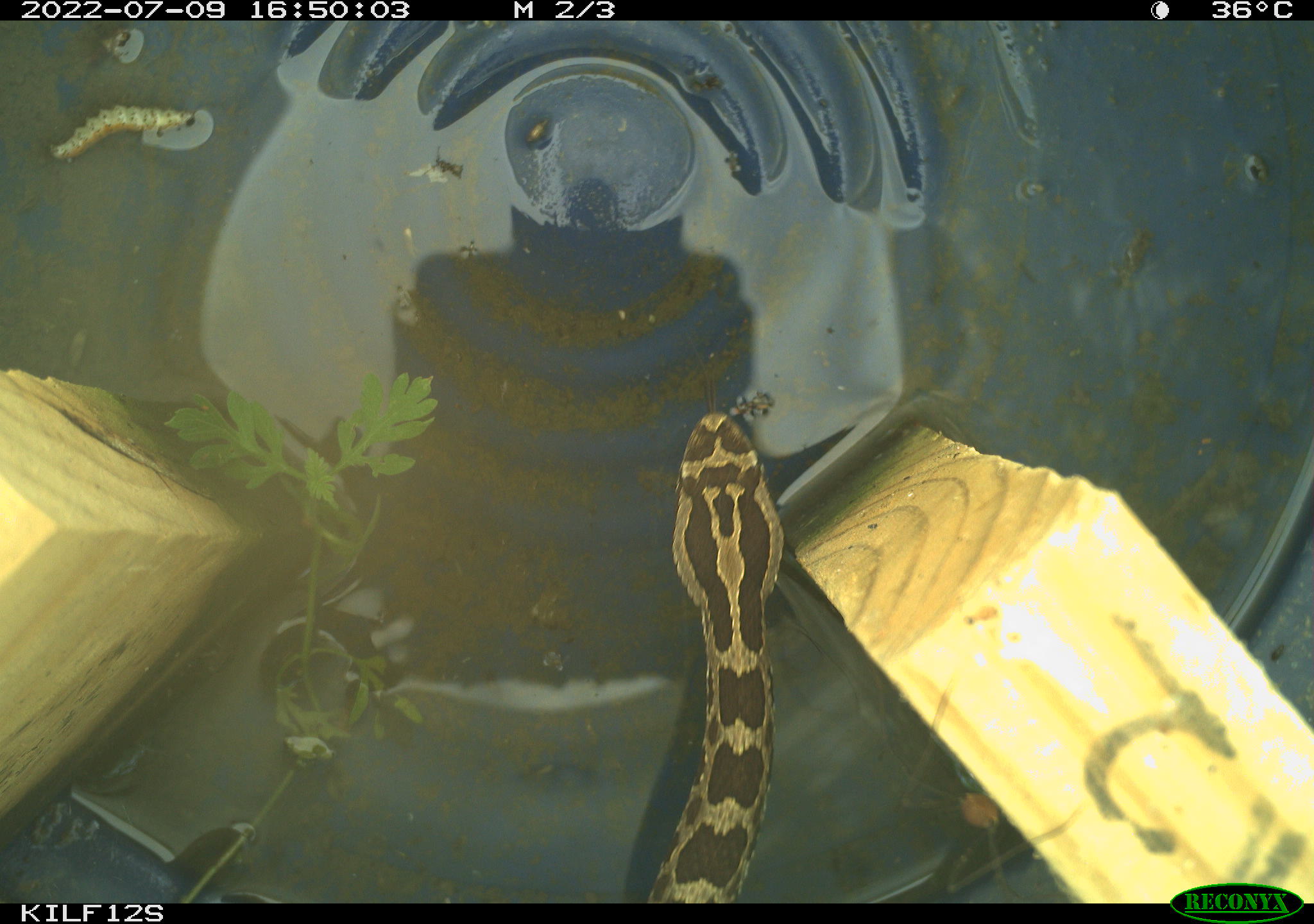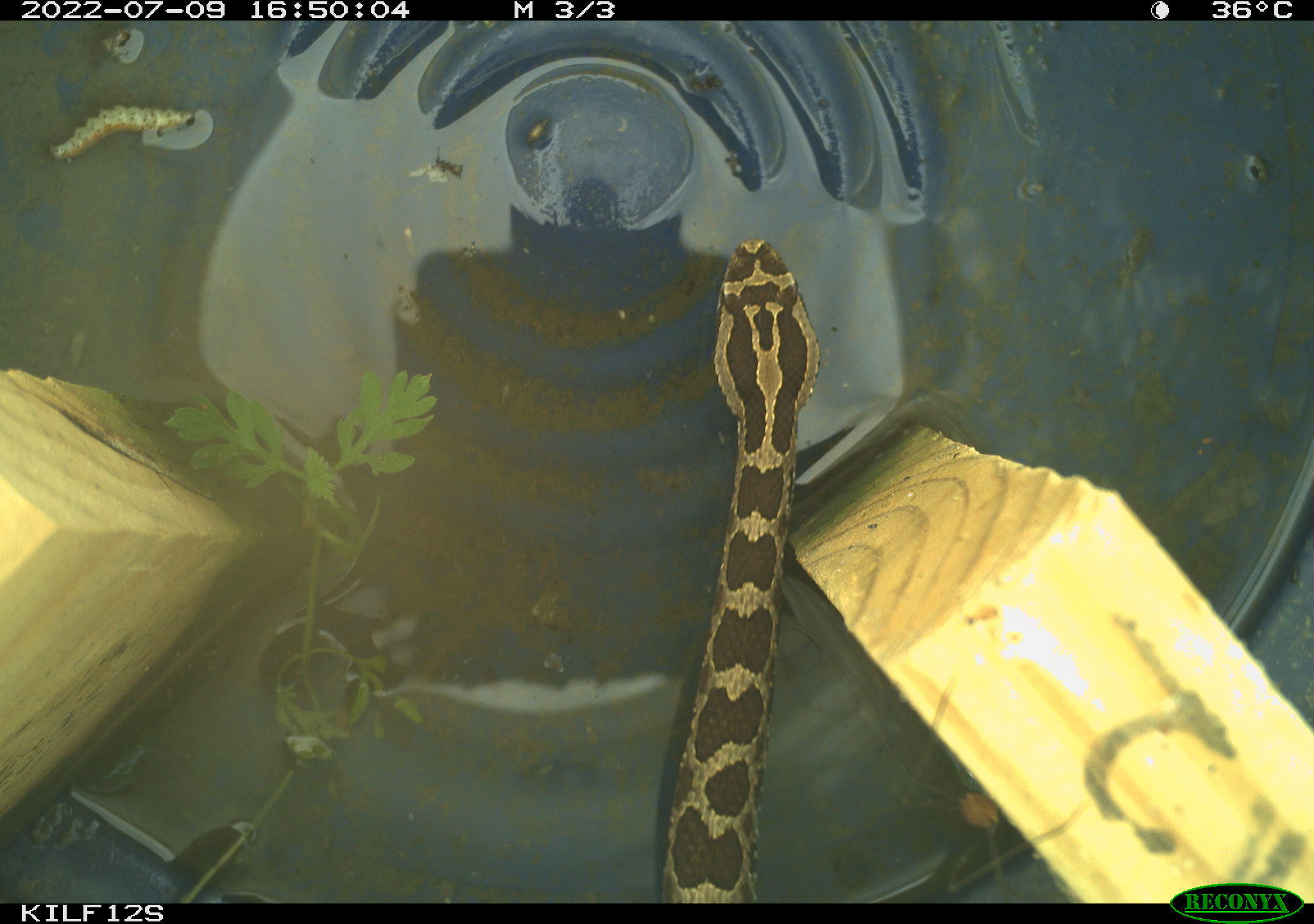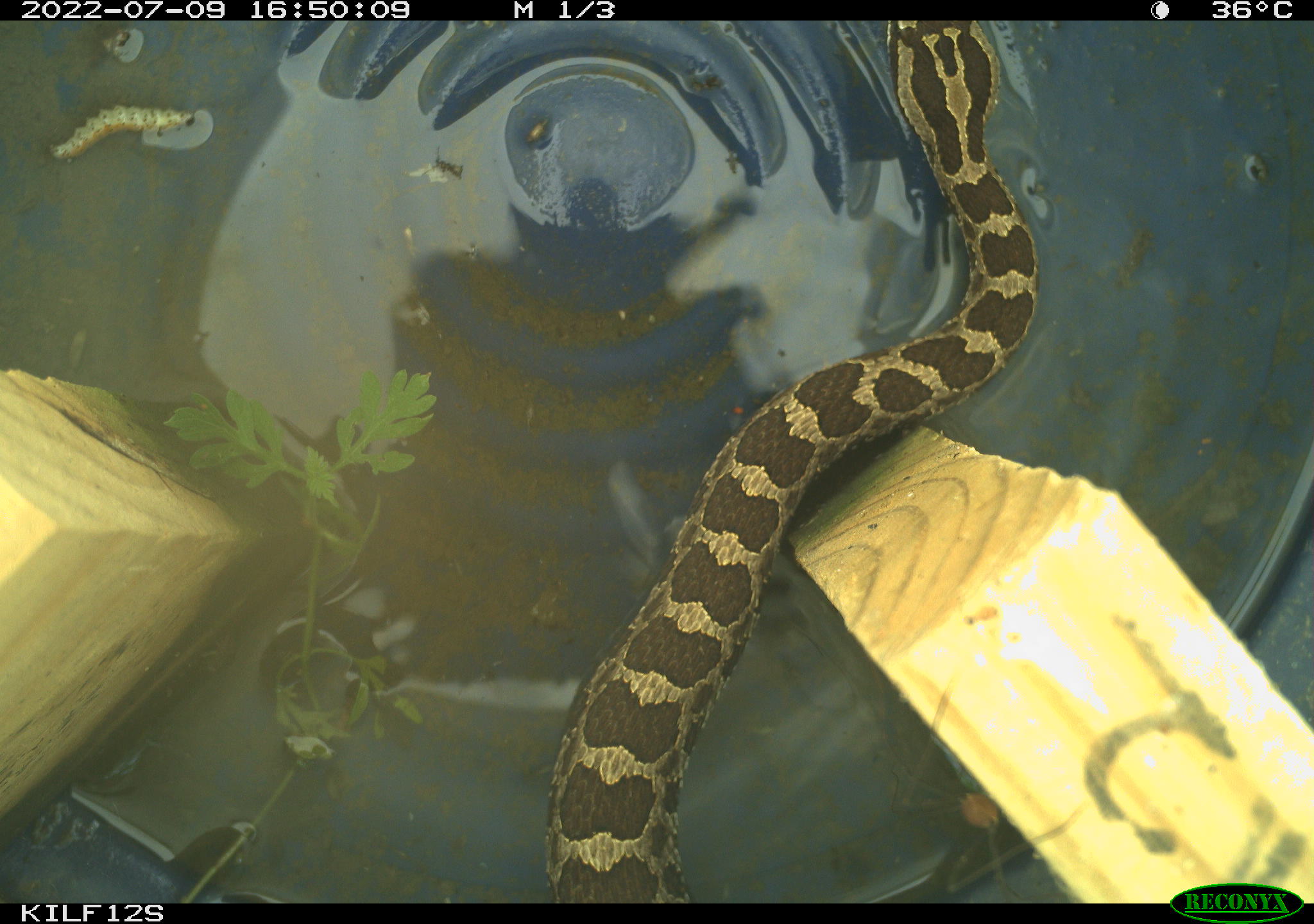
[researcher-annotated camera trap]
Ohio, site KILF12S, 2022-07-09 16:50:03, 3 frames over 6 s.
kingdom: Animalia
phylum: Chordata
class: Reptilia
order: Squamata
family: Viperidae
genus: Sistrurus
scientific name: Sistrurus catenatus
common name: eastern massasauga